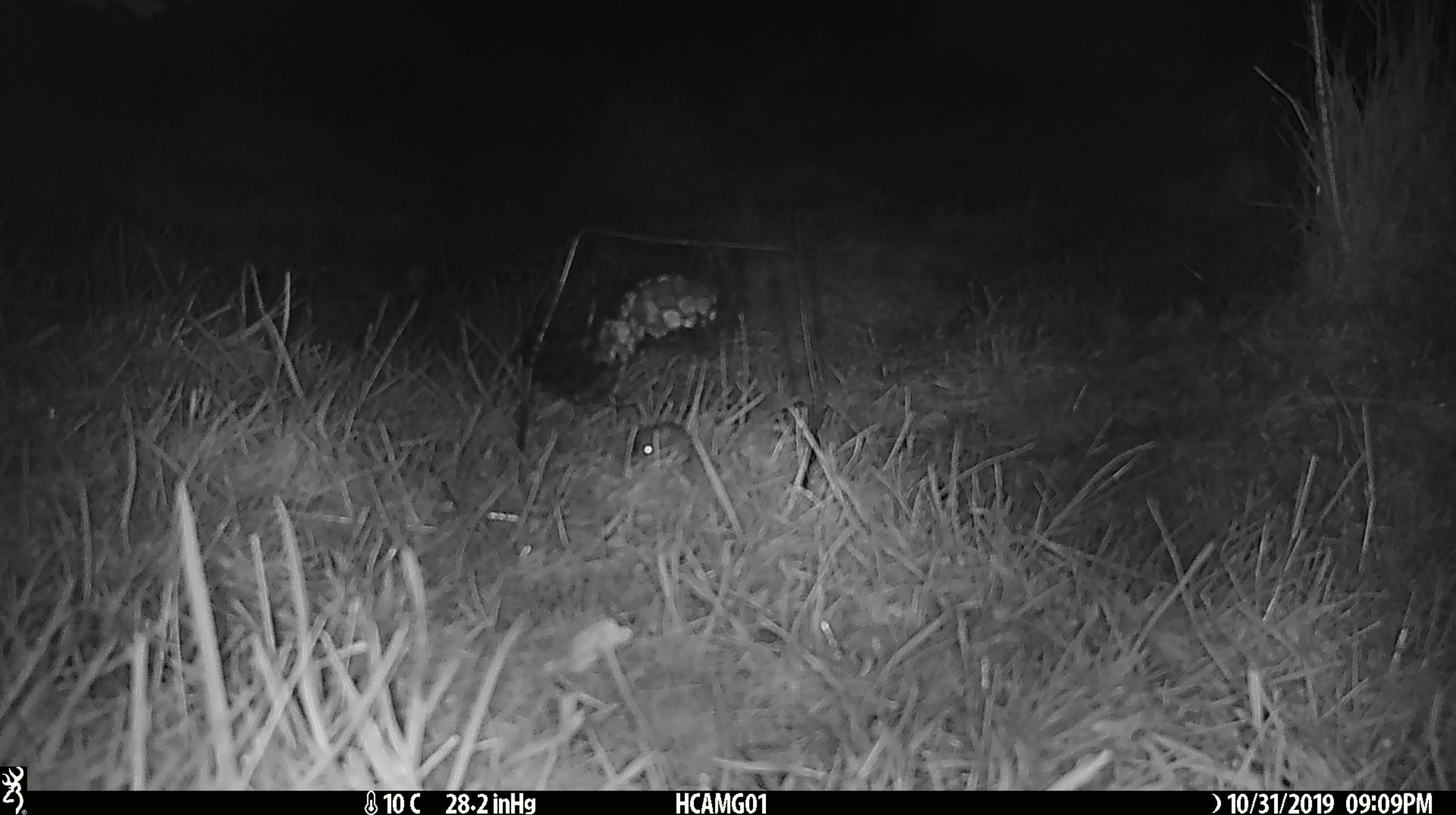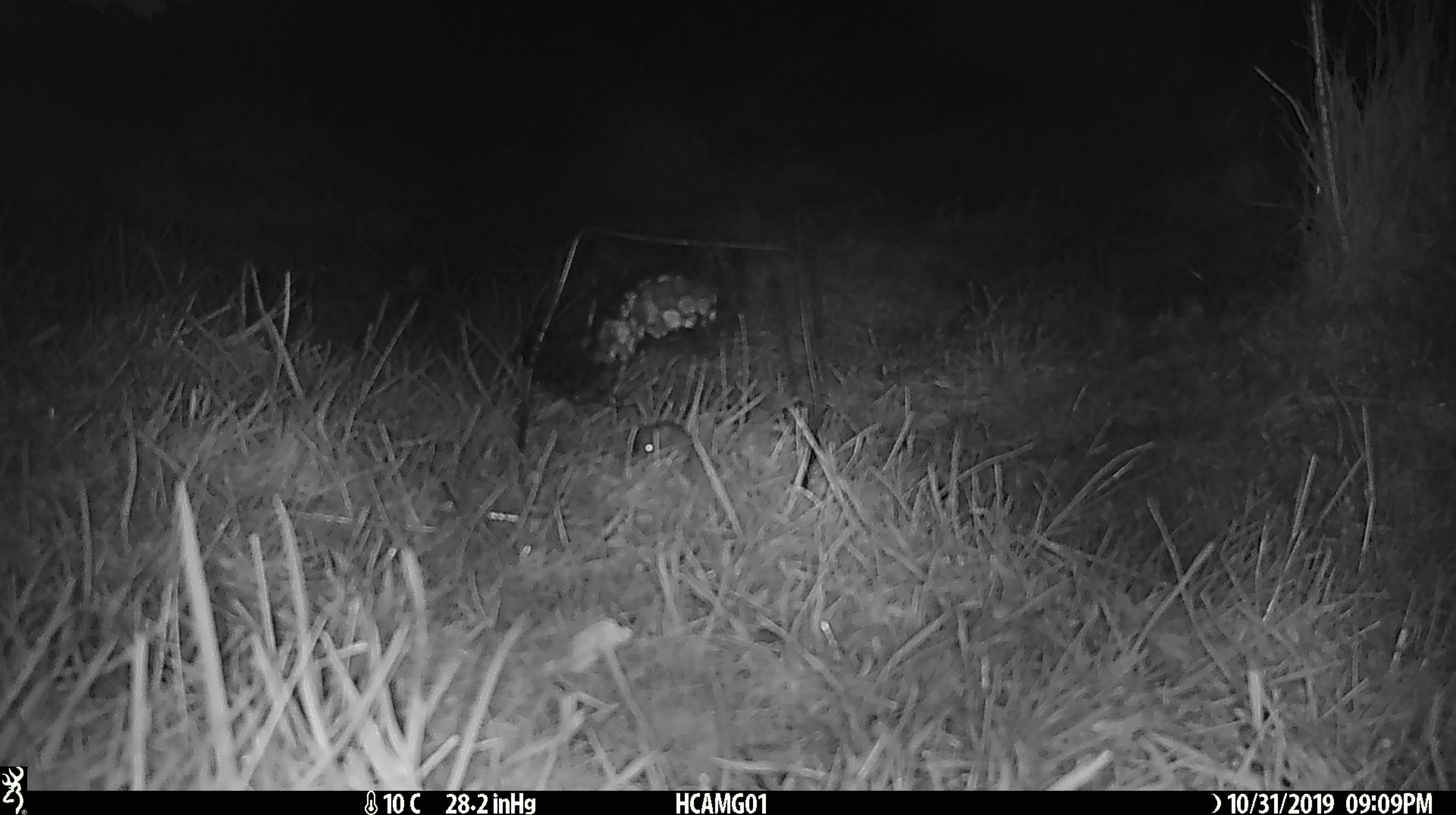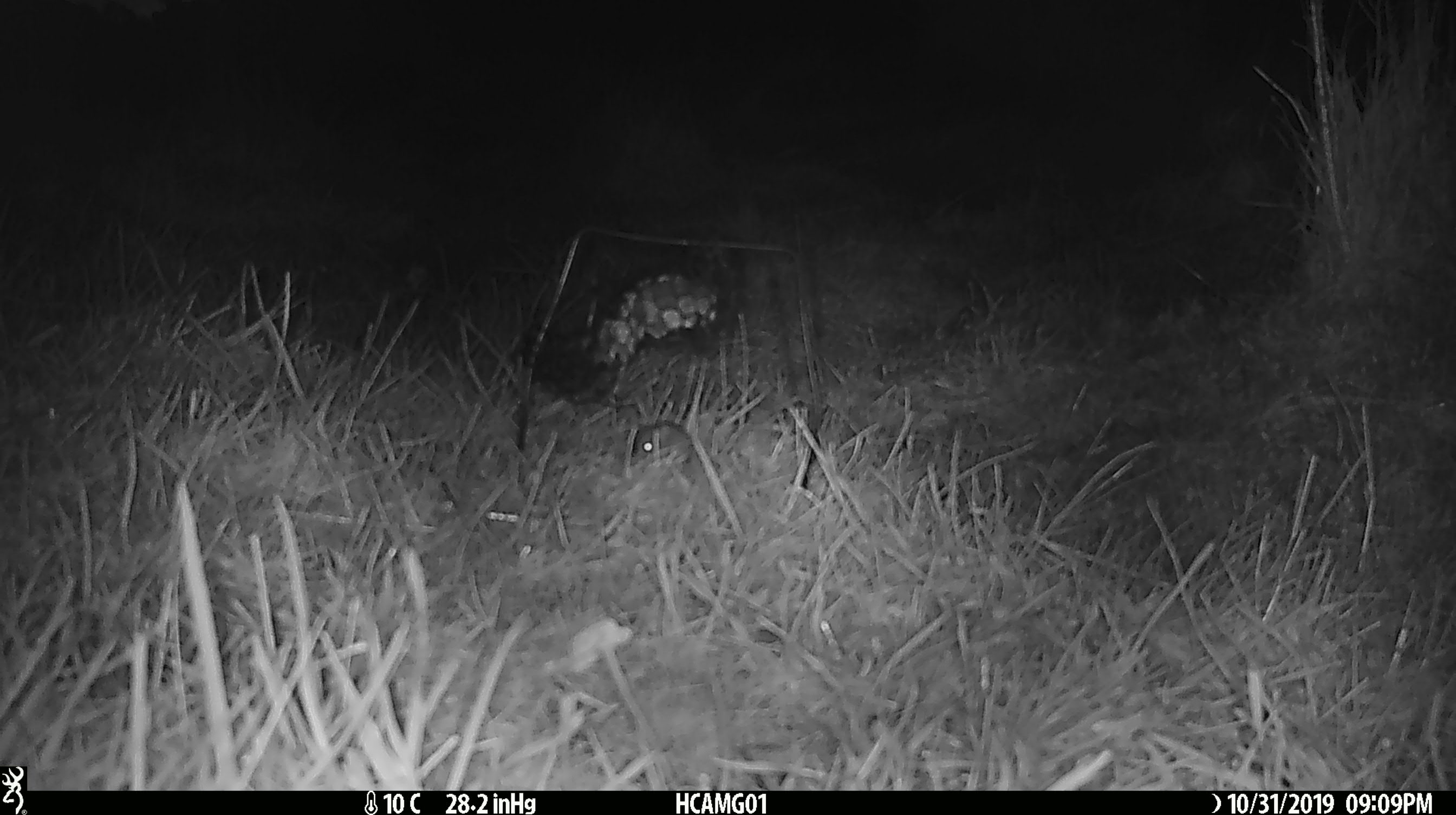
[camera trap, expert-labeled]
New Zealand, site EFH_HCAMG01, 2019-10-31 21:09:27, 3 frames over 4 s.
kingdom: Animalia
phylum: Chordata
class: Mammalia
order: Rodentia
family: Muridae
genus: Mus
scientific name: Mus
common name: mouse